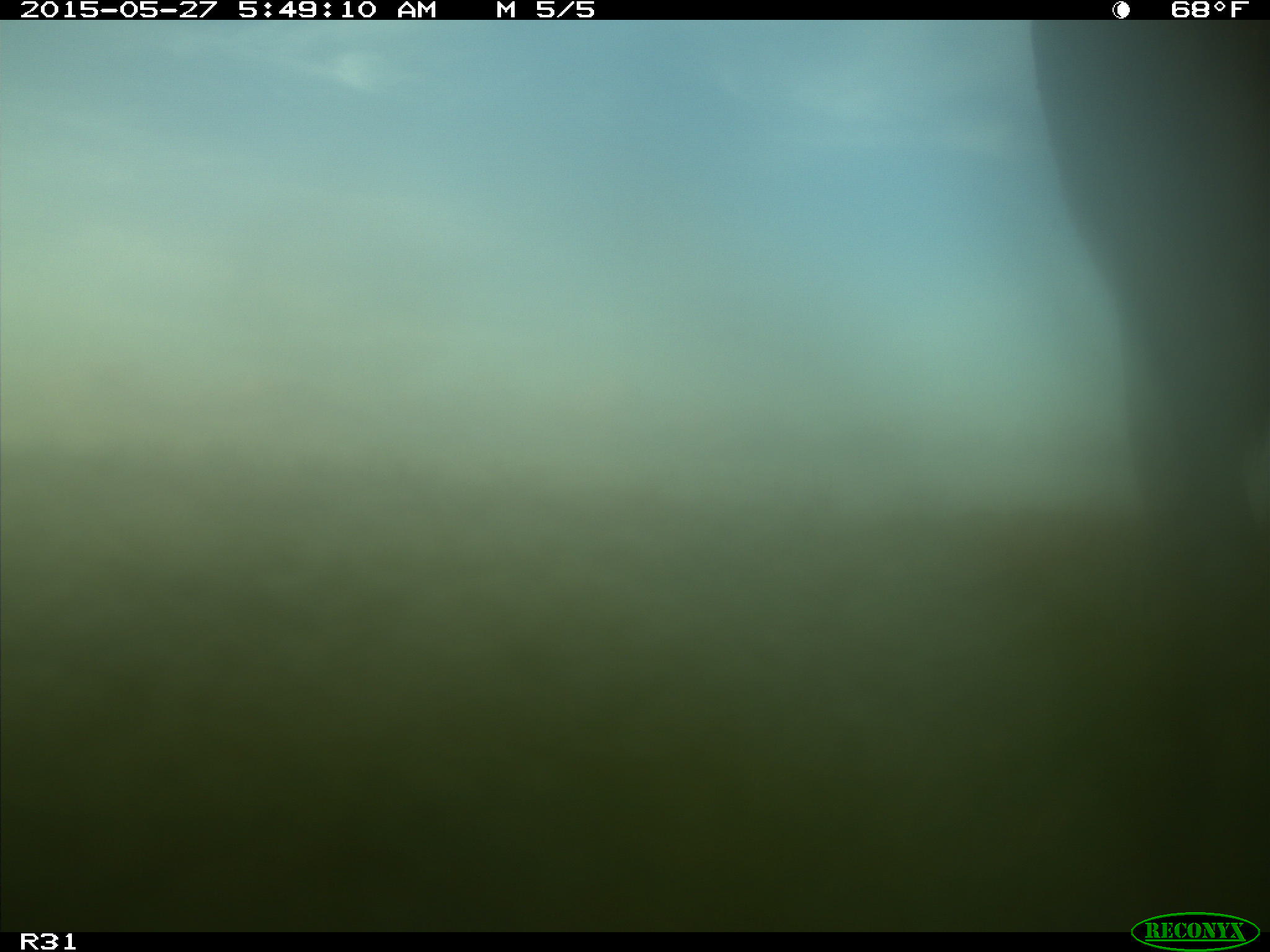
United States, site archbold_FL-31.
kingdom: Animalia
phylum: Chordata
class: Mammalia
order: Artiodactyla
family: Bovidae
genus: Bos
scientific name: Bos taurus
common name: domestic cow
Bos taurus (domestic cow).